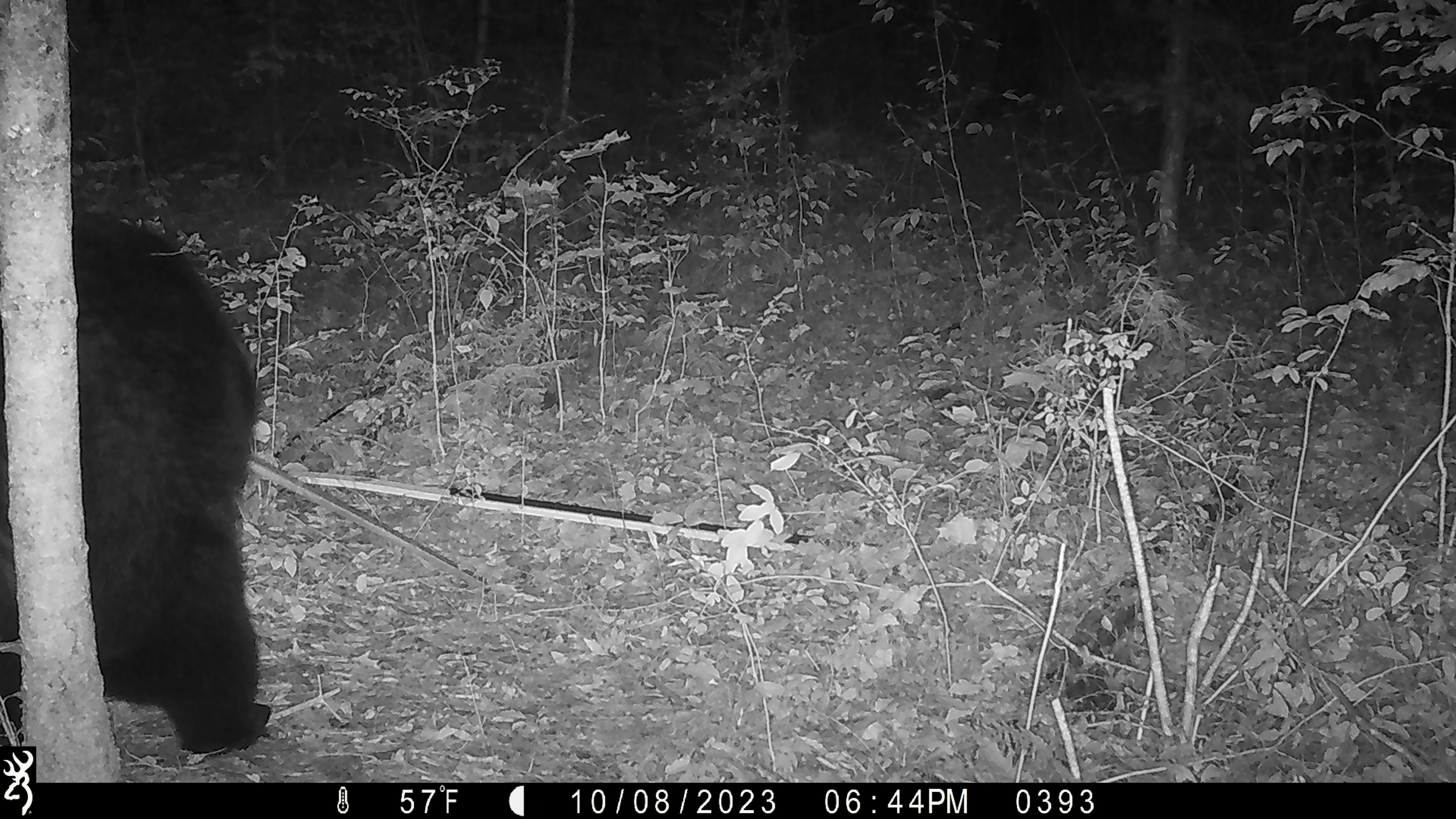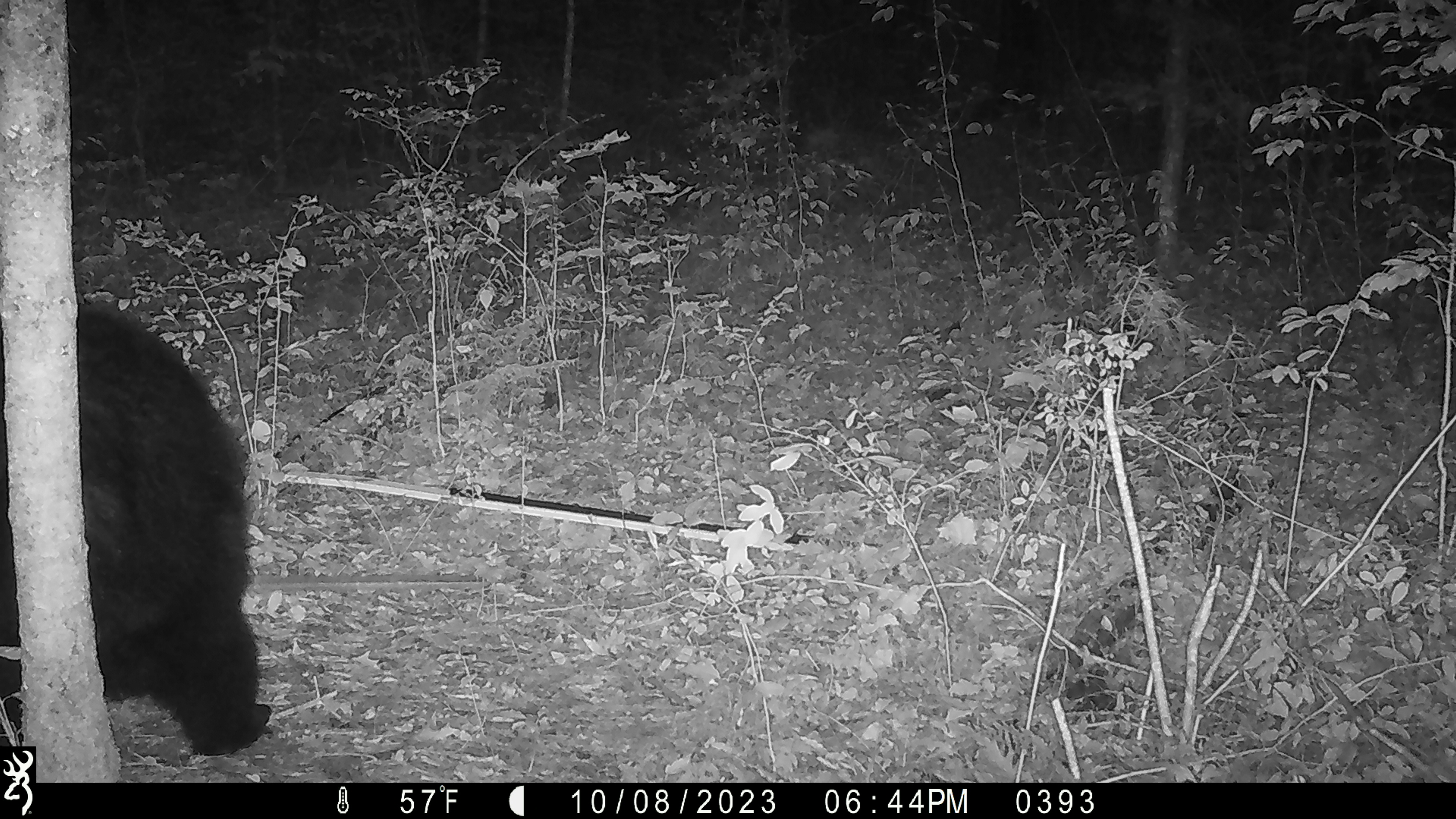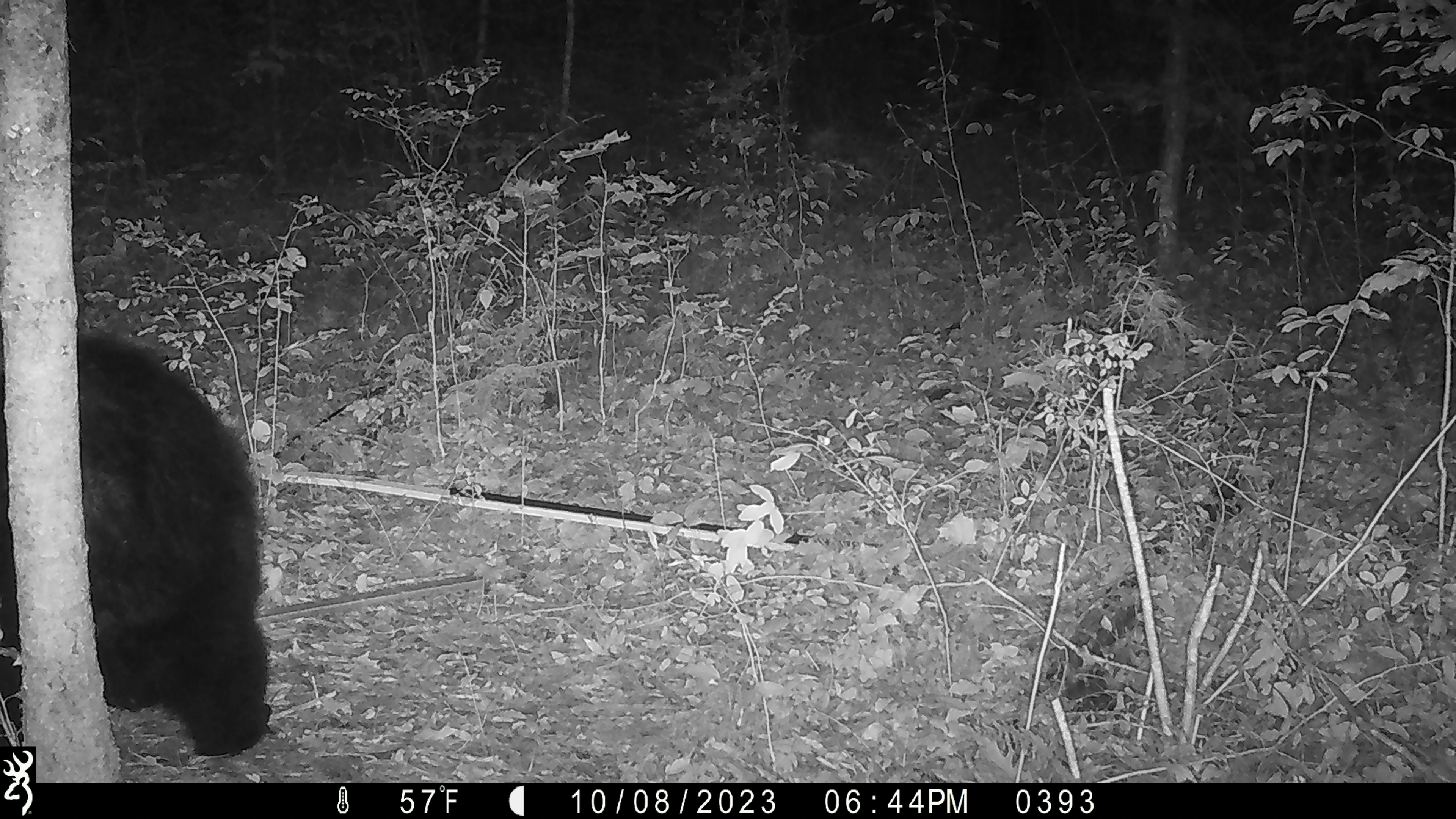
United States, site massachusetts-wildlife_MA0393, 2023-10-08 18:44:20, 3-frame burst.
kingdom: Animalia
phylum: Chordata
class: Mammalia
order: Carnivora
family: Ursidae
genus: Ursus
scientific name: Ursus americanus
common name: black bear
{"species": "black bear (Ursus americanus)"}